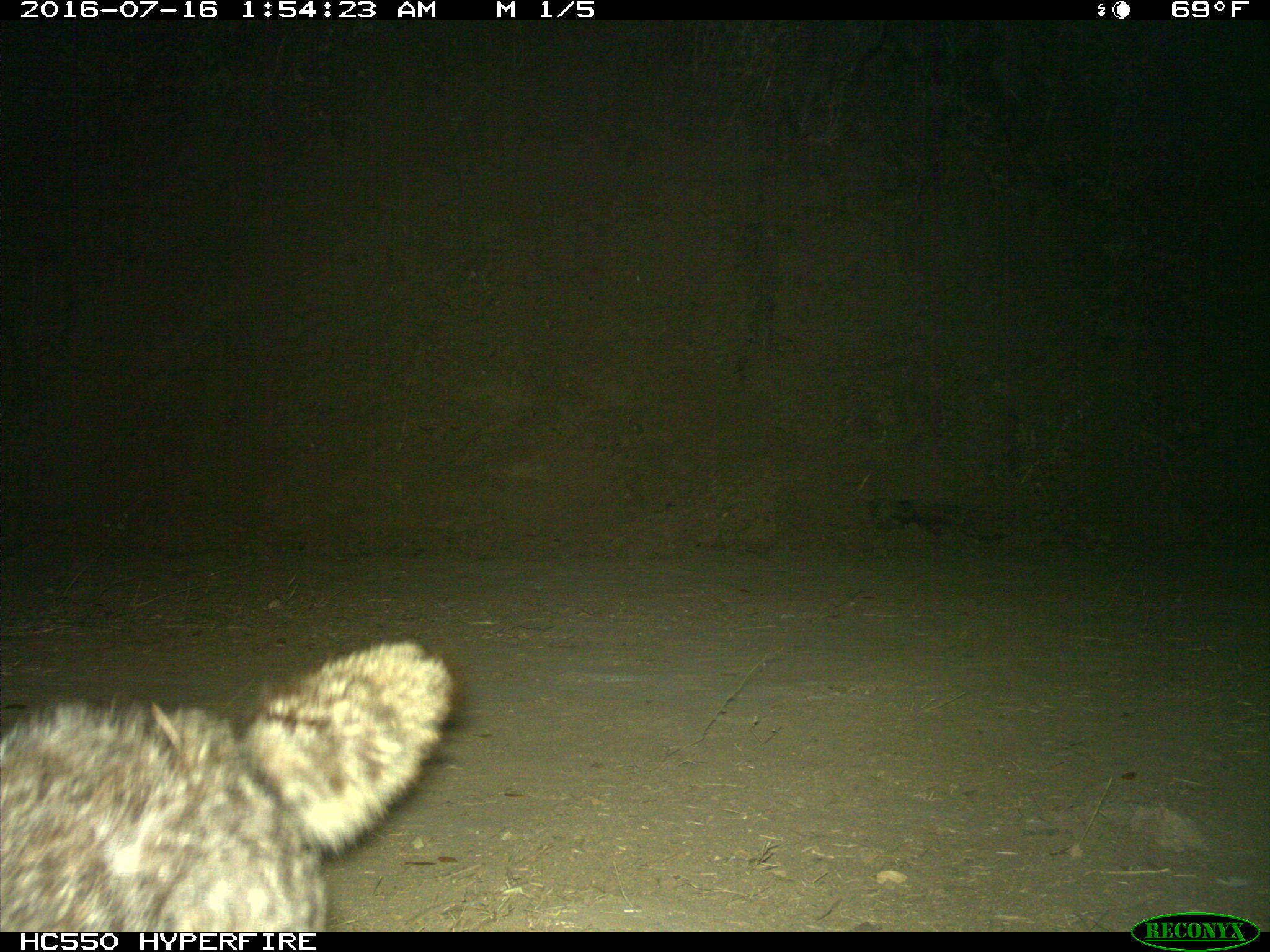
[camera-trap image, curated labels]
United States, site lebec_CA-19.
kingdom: Animalia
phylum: Chordata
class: Mammalia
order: Carnivora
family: Canidae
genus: Canis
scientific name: Canis latrans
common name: coyote